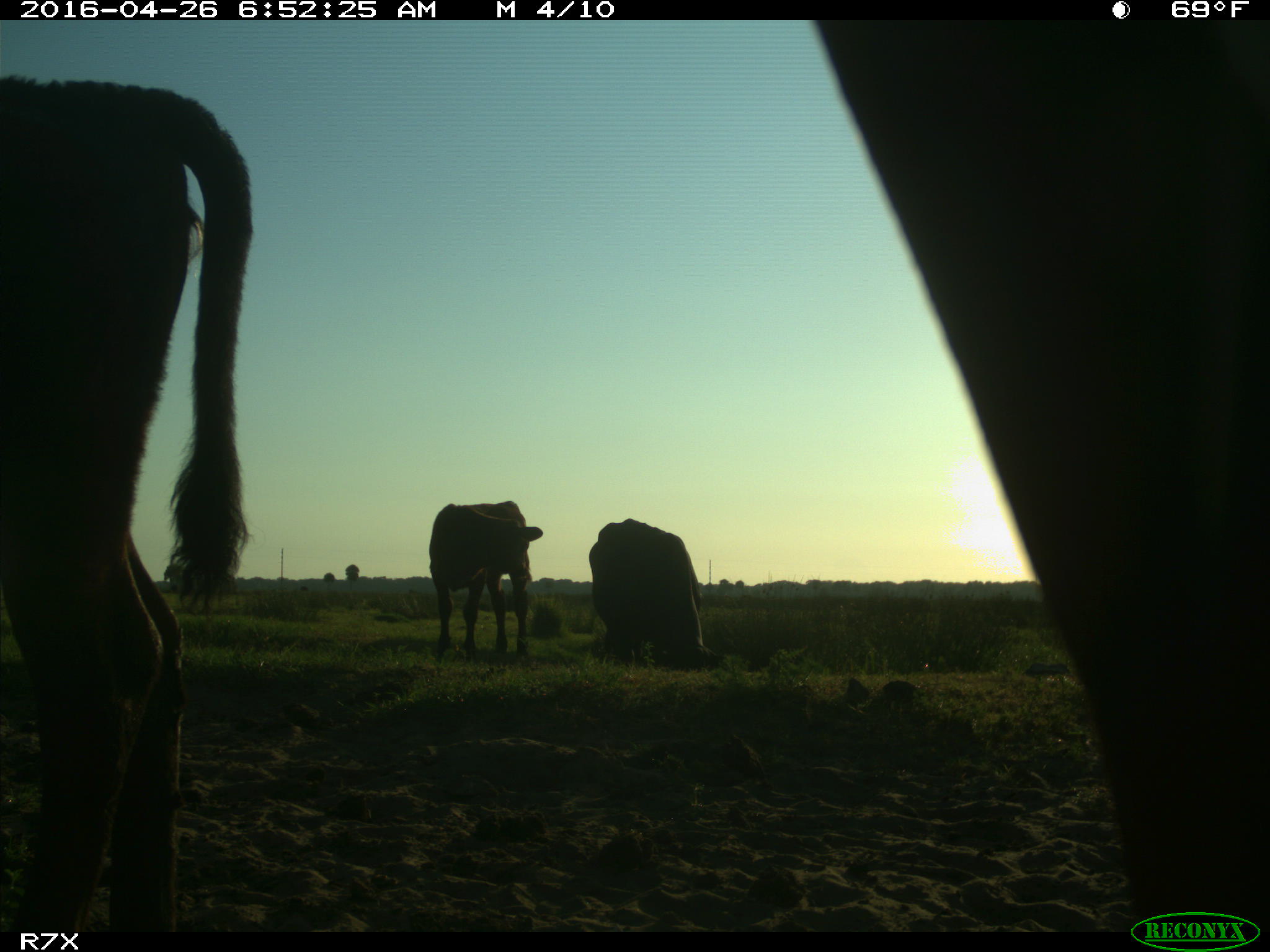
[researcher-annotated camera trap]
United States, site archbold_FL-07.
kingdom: Animalia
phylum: Chordata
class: Mammalia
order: Artiodactyla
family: Bovidae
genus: Bos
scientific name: Bos taurus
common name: domestic cow